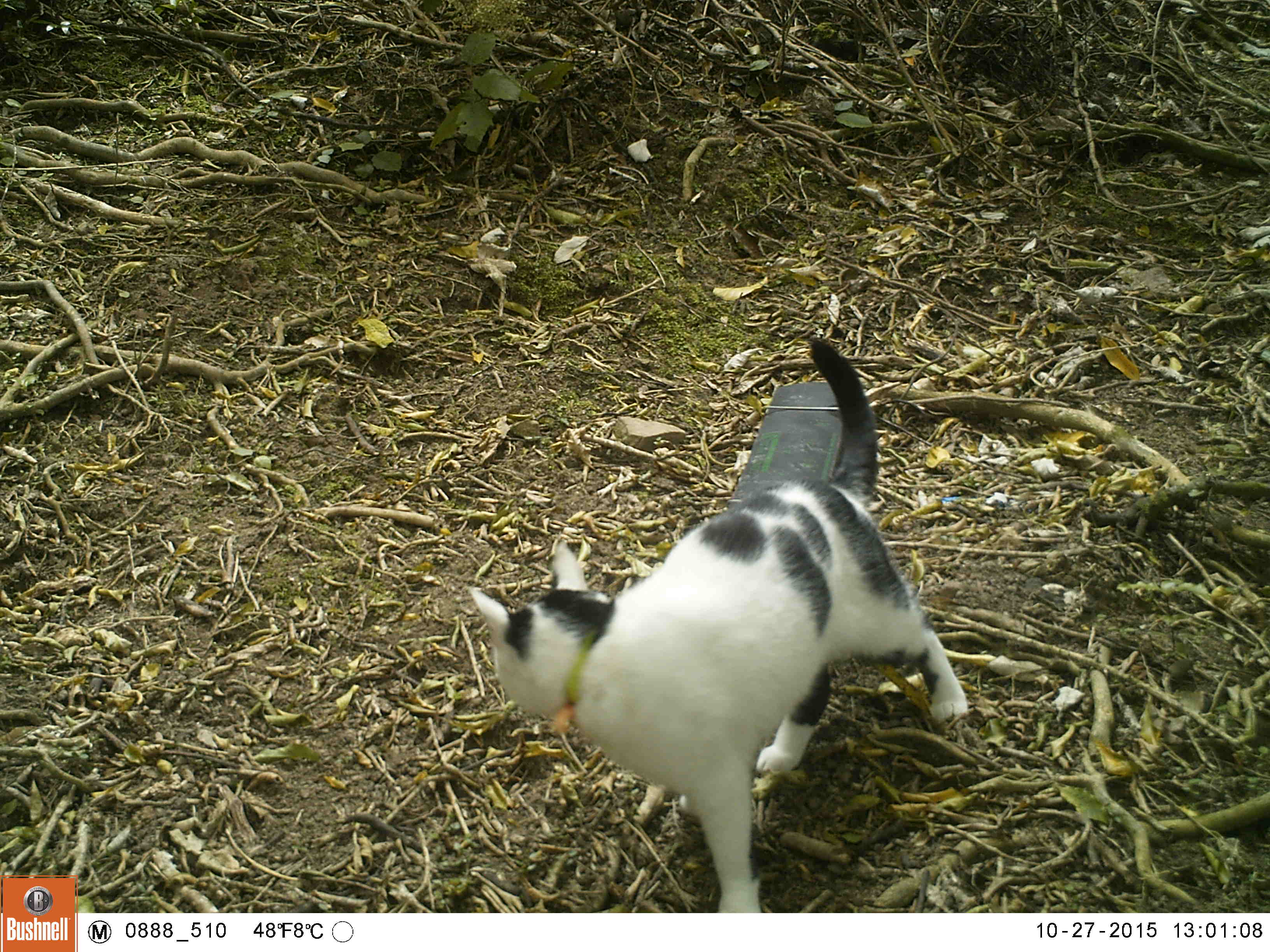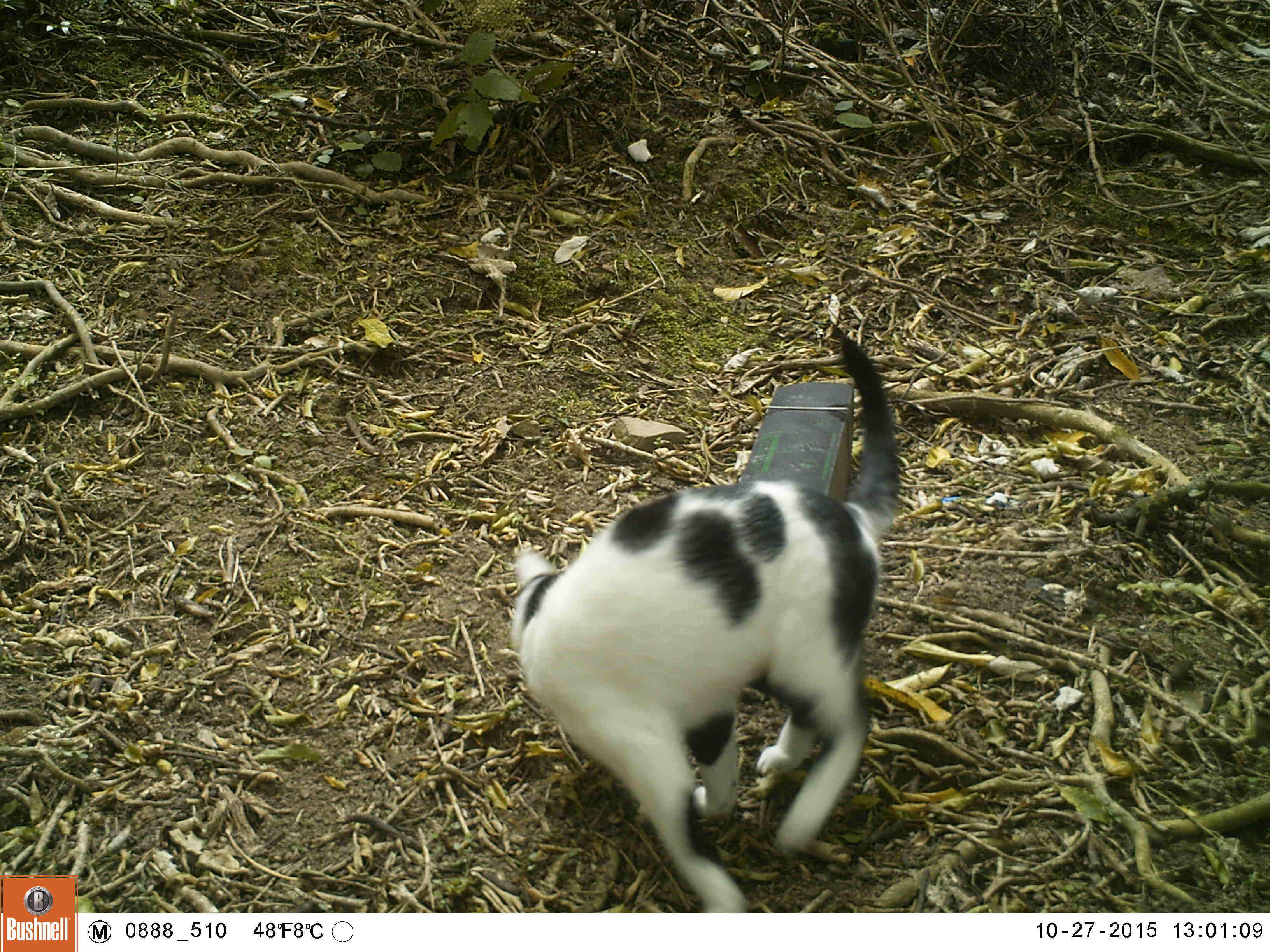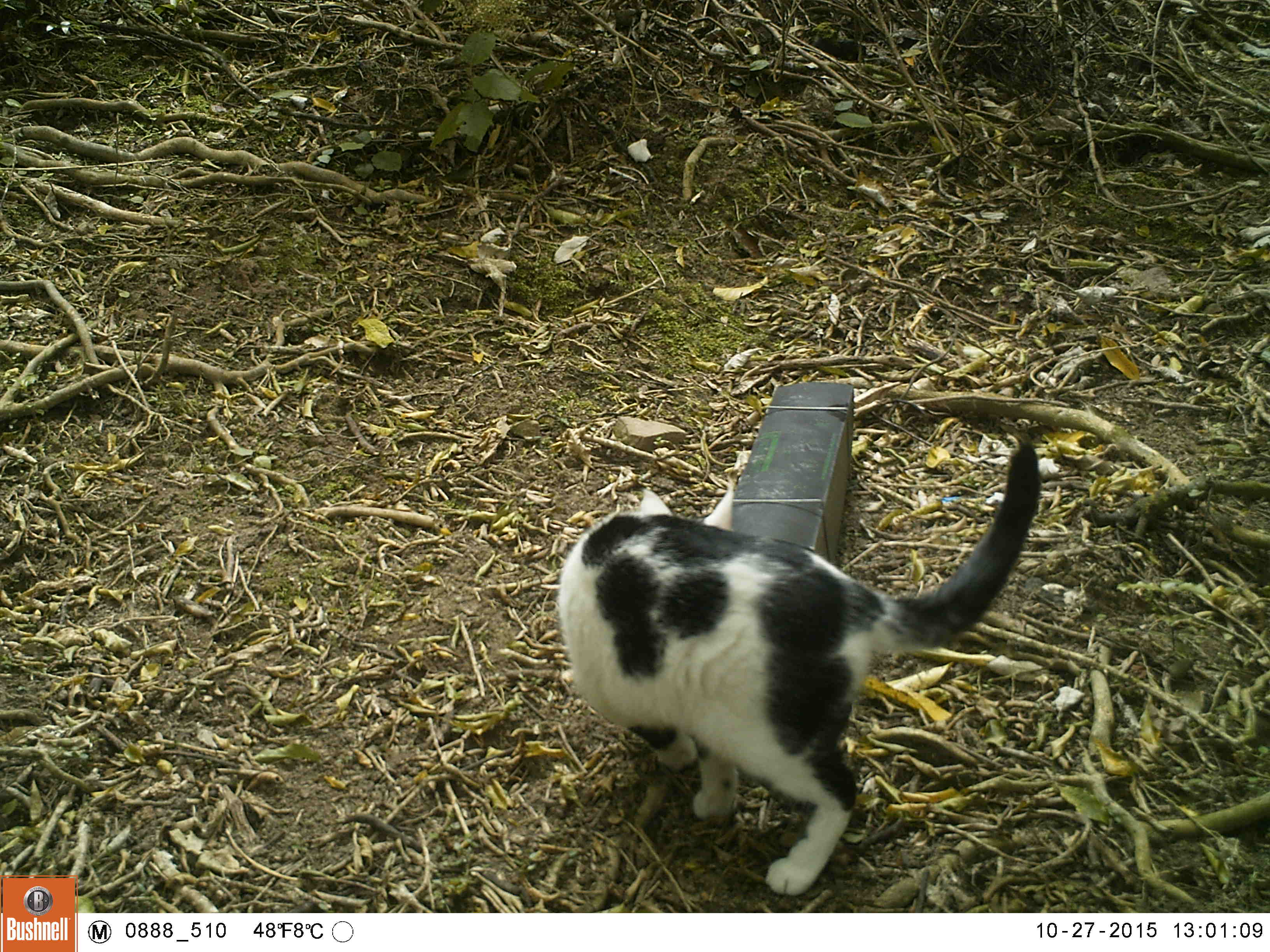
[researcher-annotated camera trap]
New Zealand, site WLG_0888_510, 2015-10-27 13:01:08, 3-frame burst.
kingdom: Animalia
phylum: Chordata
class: Mammalia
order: Carnivora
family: Felidae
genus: Felis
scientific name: Felis catus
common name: domestic cat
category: cat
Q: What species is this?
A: Cat (domestic cat) (Felis catus).